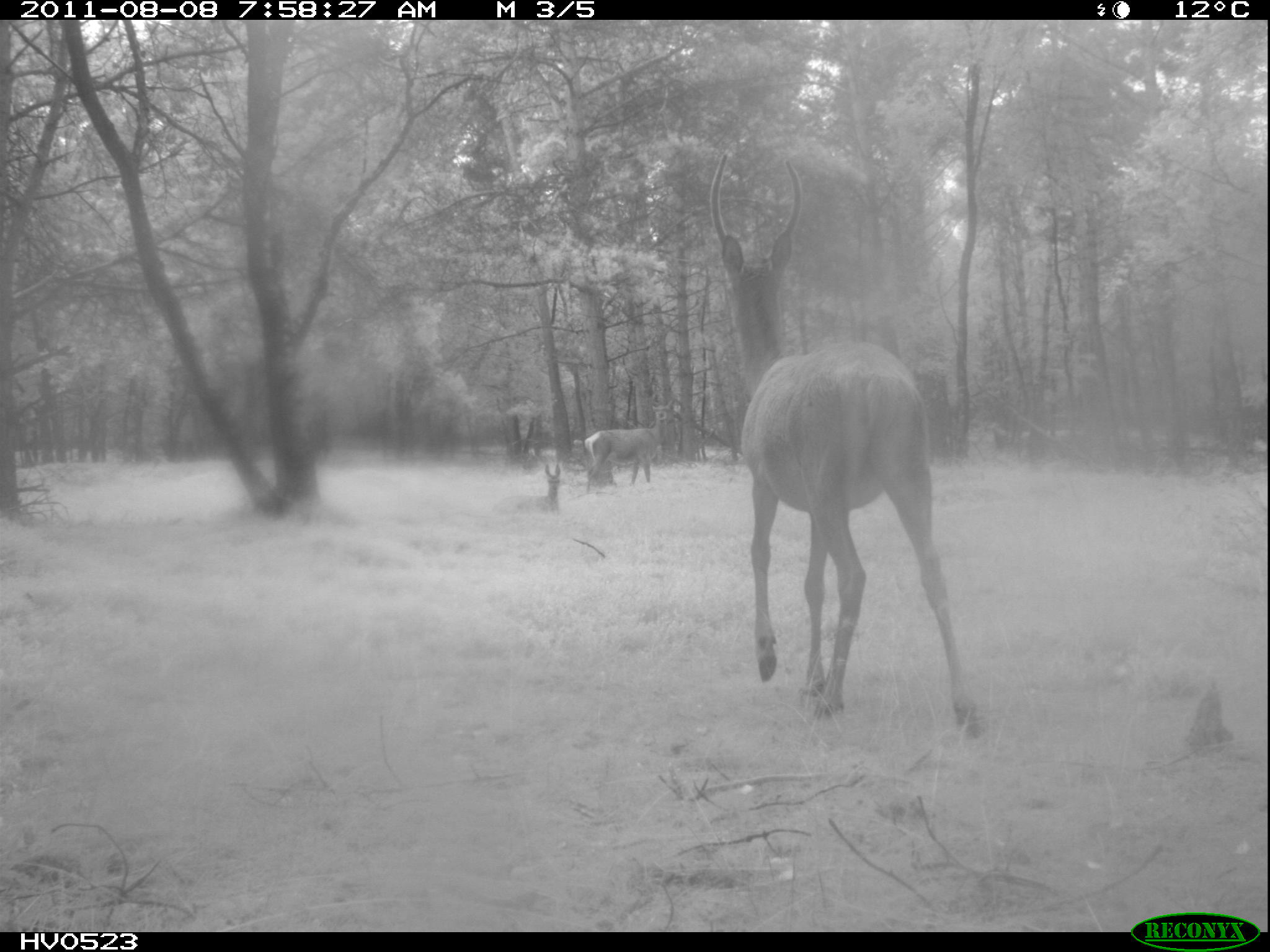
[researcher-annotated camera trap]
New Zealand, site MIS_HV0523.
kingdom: Animalia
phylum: Chordata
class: Mammalia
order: Artiodactyla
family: Cervidae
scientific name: Cervidae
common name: deer